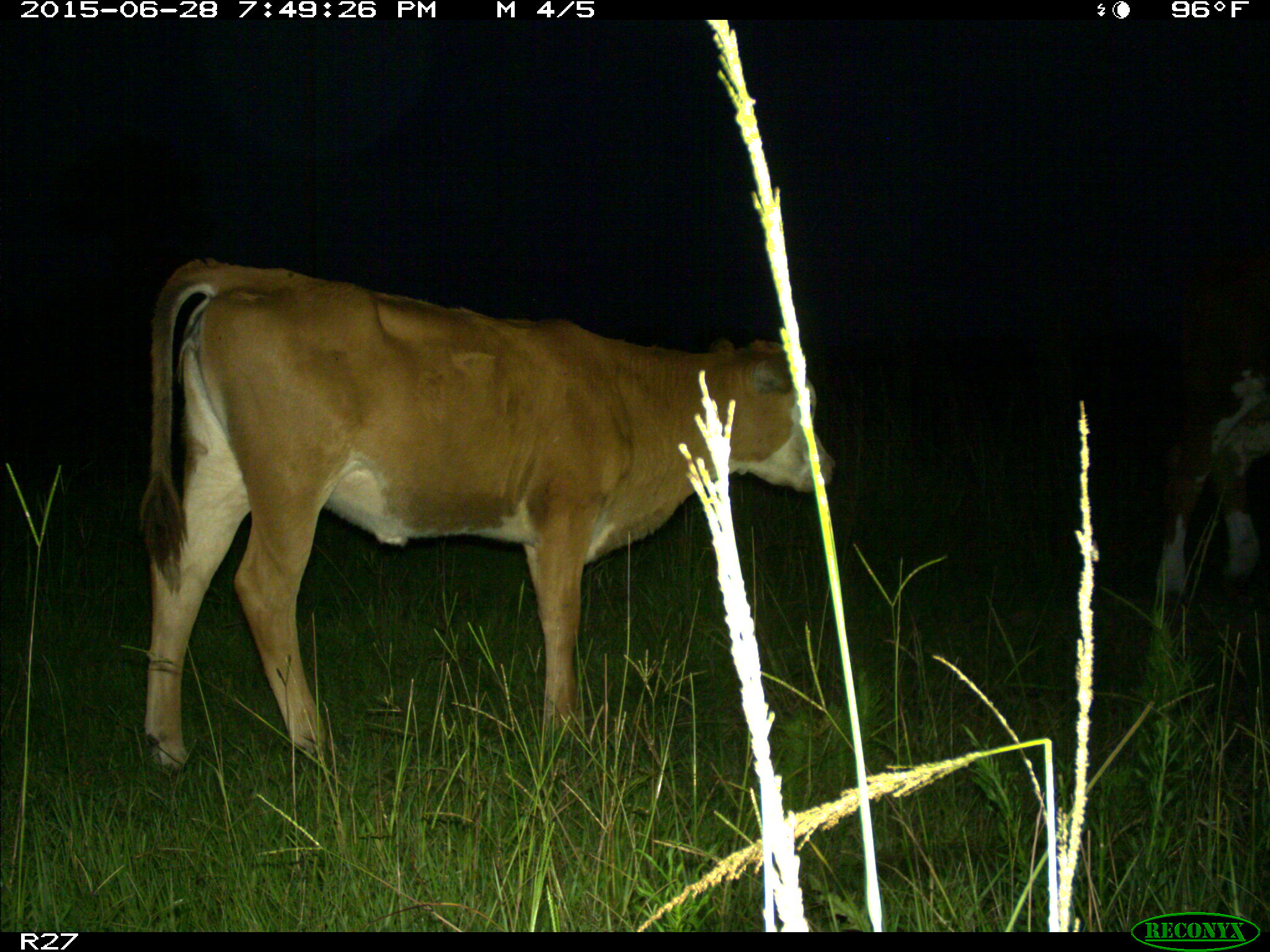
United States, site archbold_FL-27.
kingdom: Animalia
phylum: Chordata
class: Mammalia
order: Artiodactyla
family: Bovidae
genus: Bos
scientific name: Bos taurus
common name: domestic cow